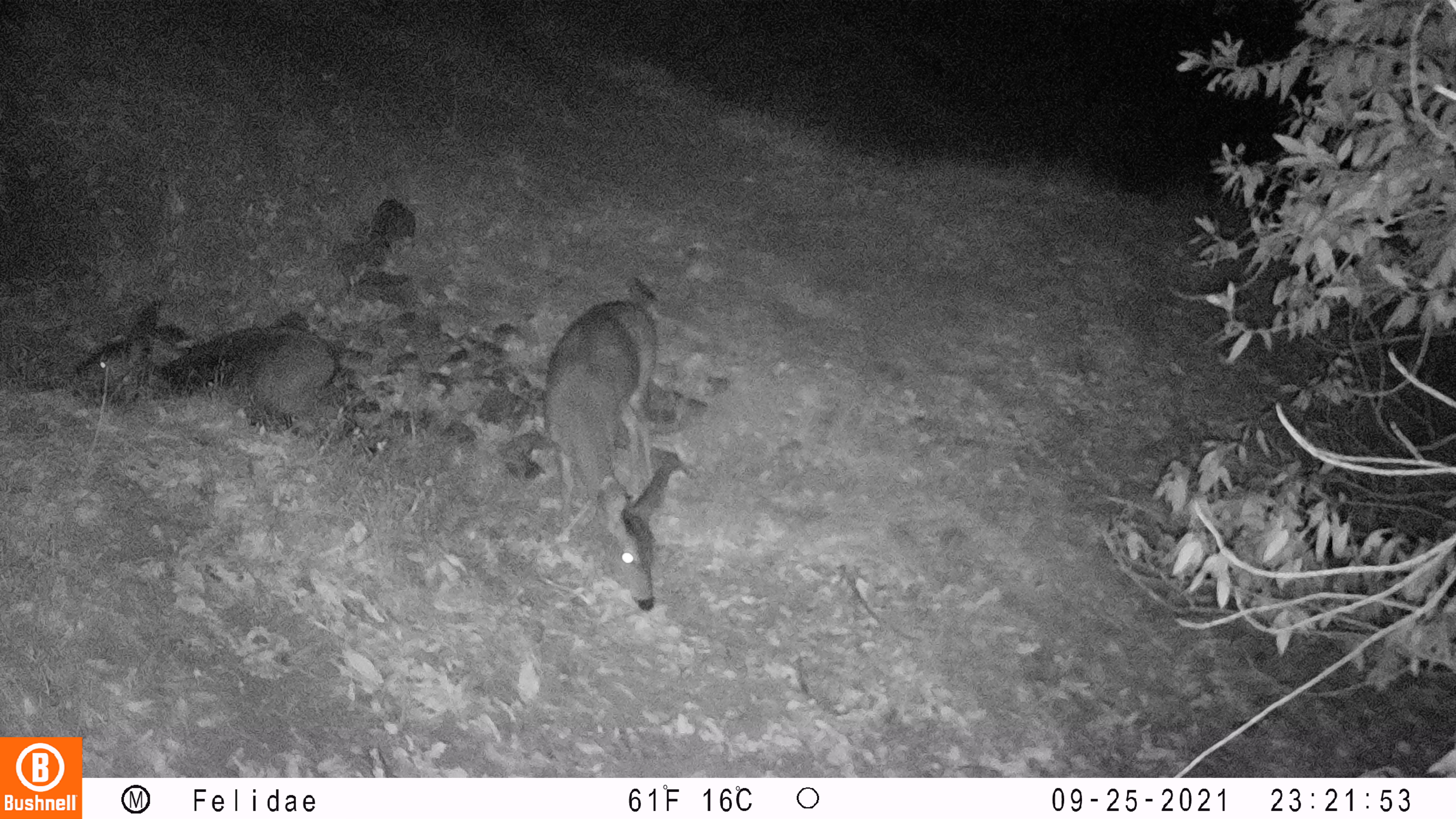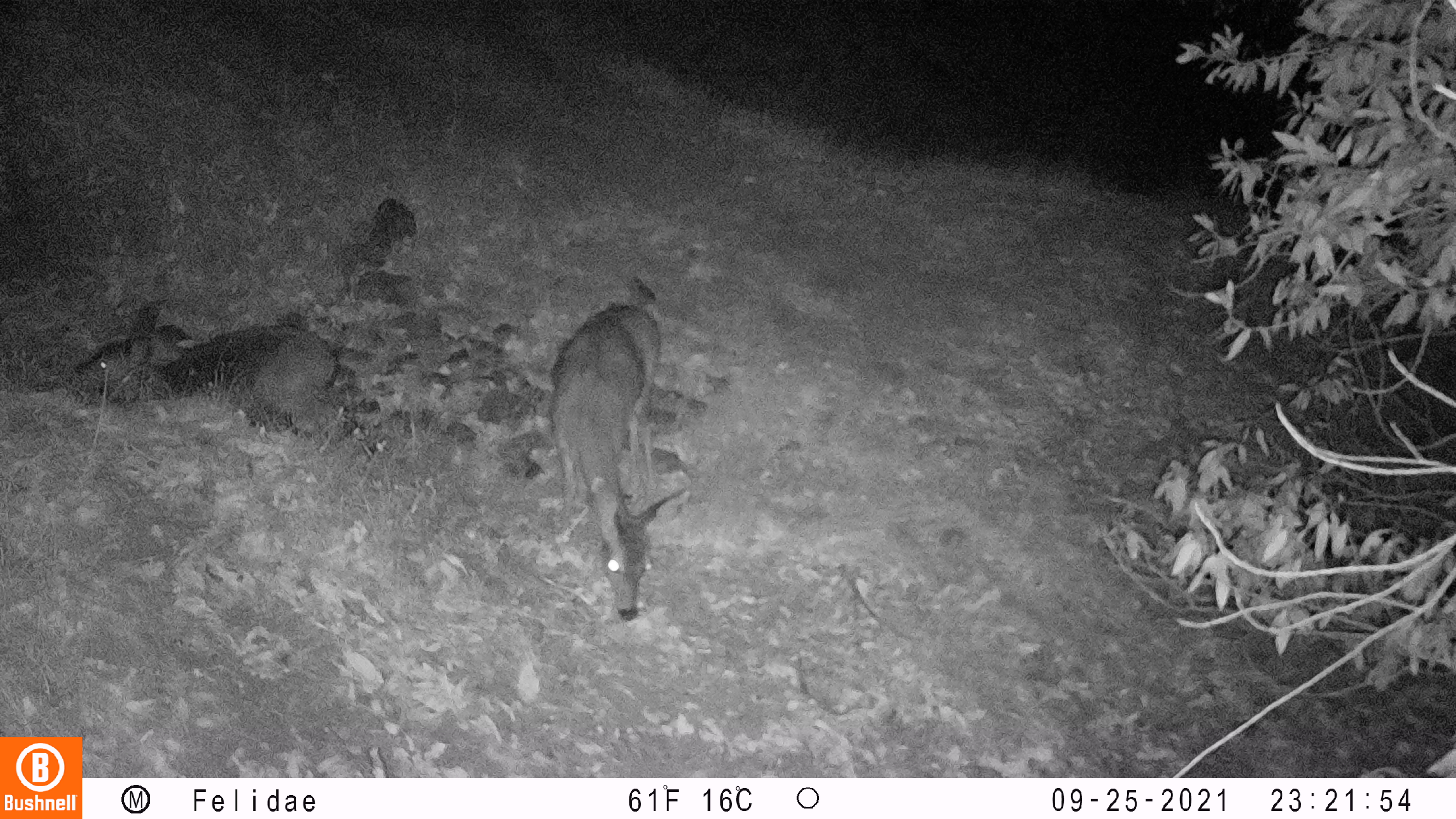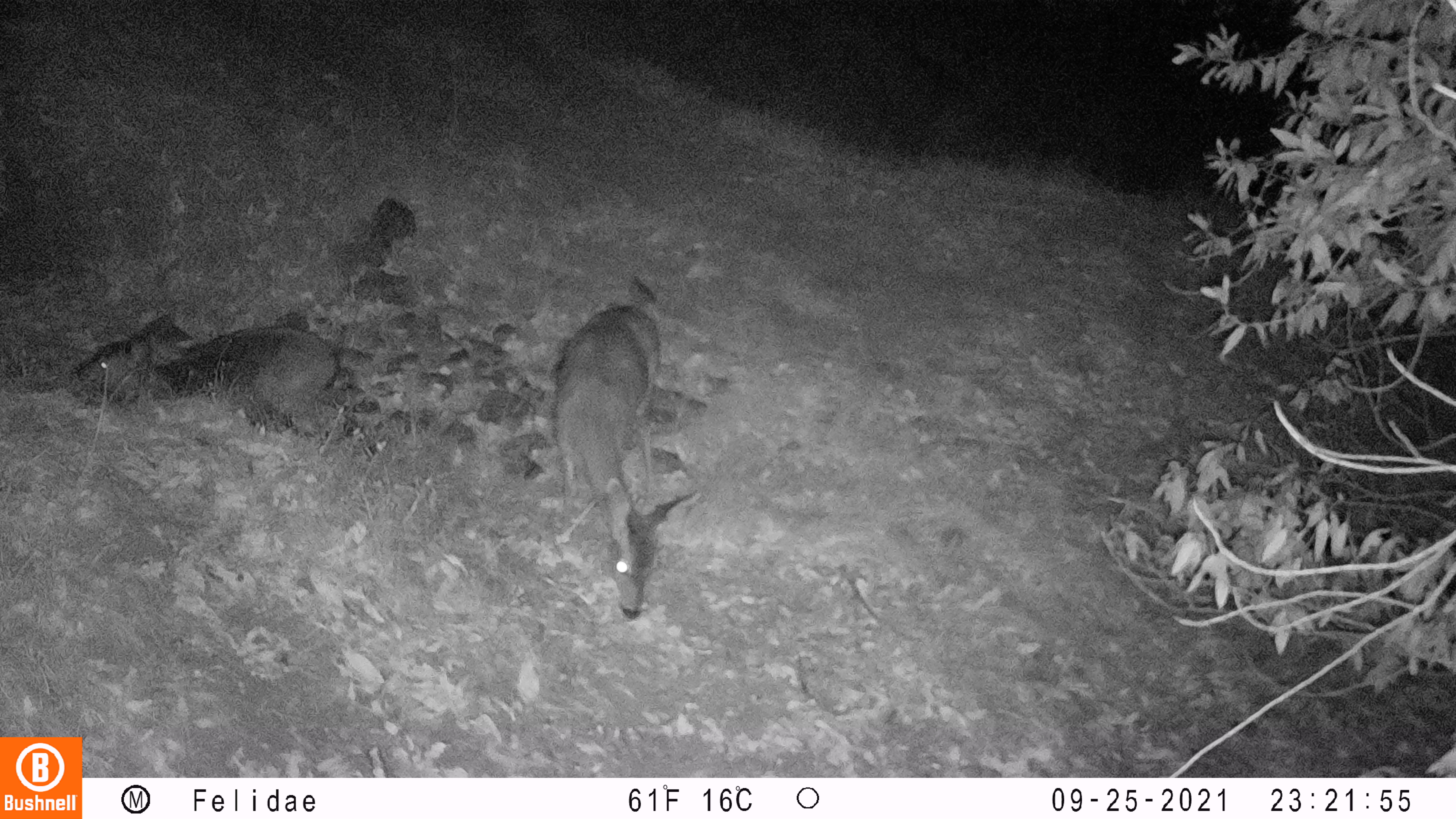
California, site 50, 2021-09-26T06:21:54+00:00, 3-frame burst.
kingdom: Animalia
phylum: Chordata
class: Mammalia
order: Artiodactyla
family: Cervidae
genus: Odocoileus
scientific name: Odocoileus hemionus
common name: mule deer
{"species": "mule deer (Odocoileus hemionus)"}